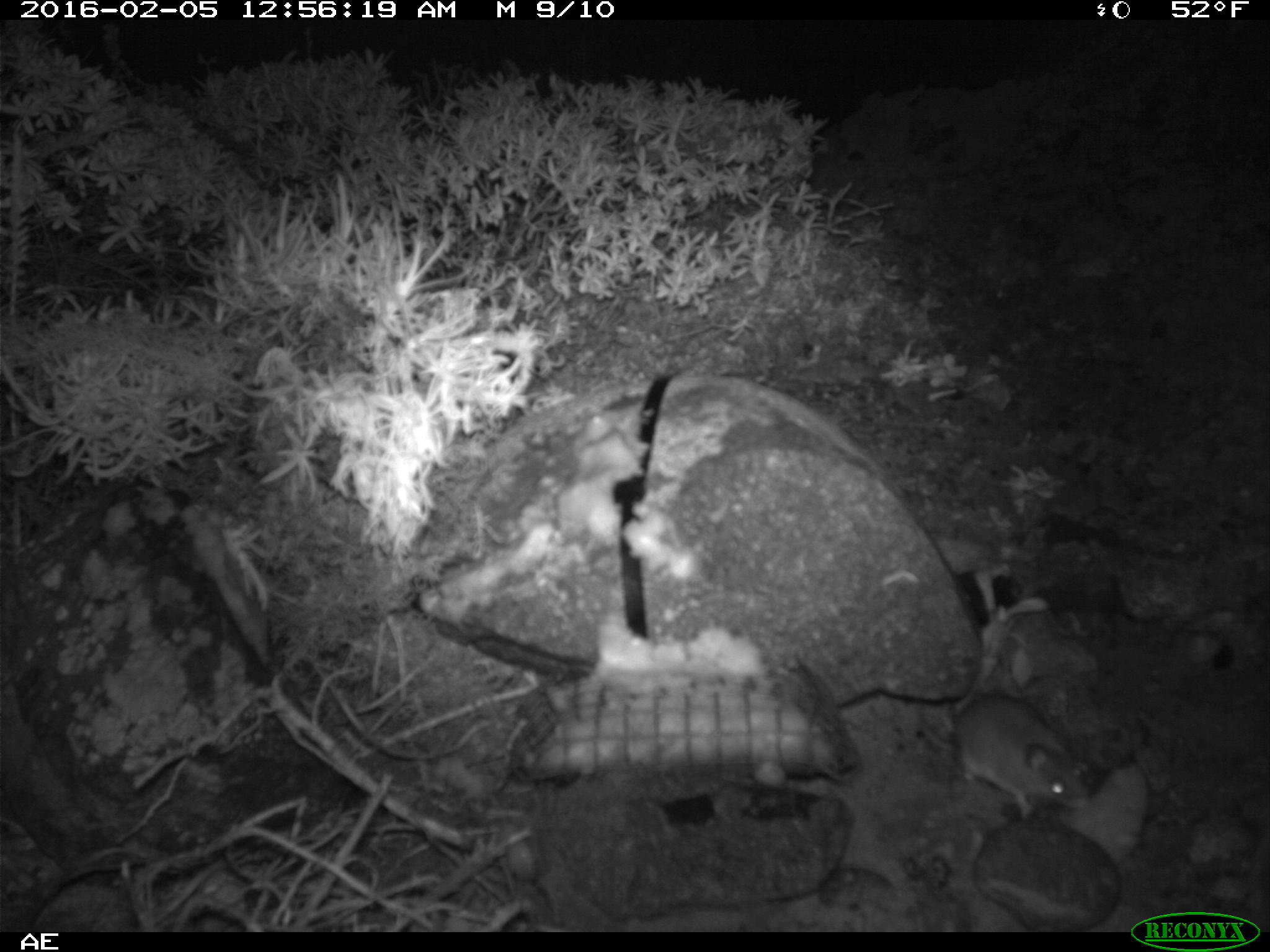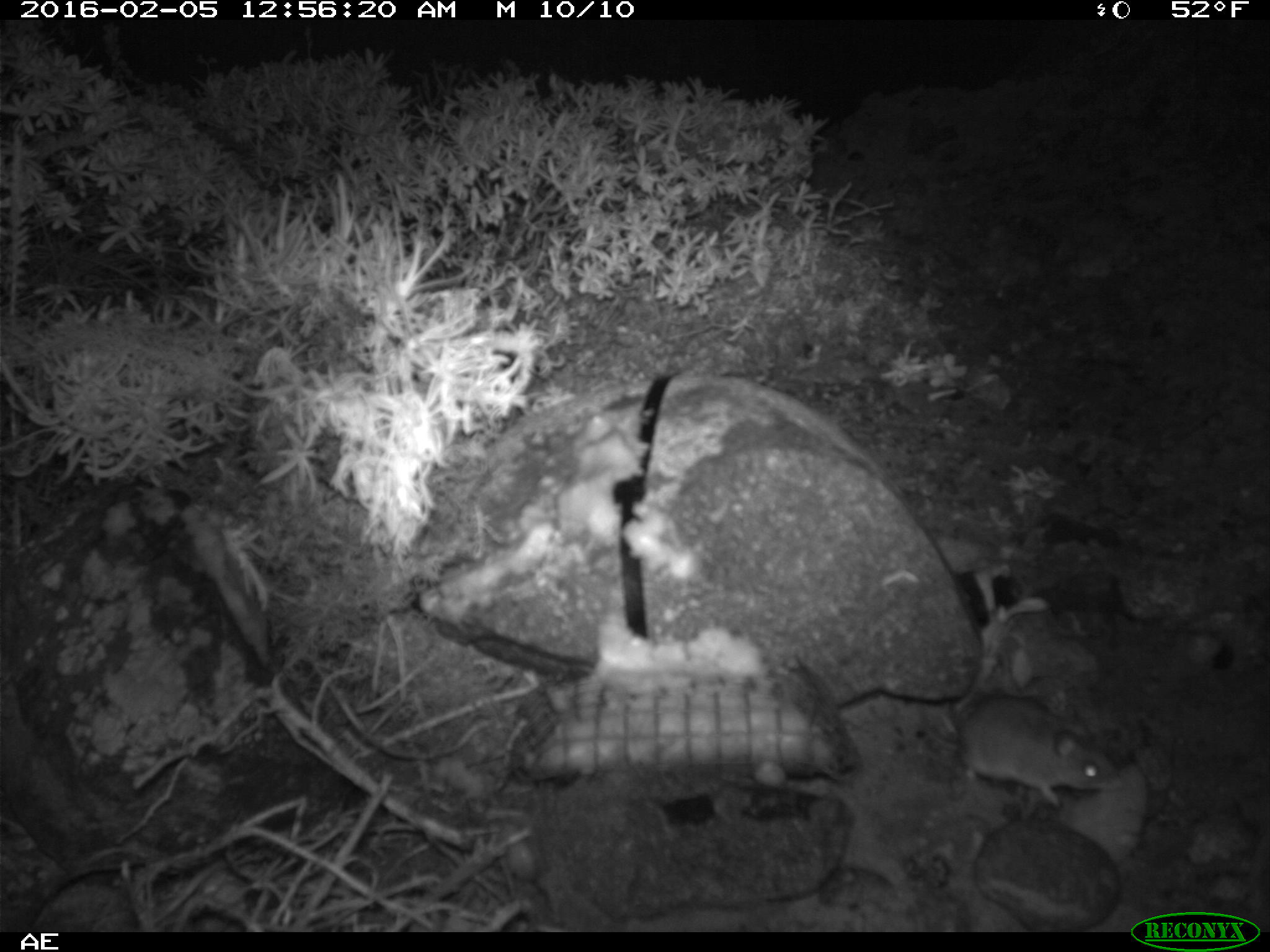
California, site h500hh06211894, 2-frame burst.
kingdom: Animalia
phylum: Chordata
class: Mammalia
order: Rodentia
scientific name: Rodentia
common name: rodent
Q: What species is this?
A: Rodent (Rodentia).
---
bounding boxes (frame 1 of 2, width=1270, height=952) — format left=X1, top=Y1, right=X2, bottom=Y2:
rodent: left=912, top=697, right=1095, bottom=821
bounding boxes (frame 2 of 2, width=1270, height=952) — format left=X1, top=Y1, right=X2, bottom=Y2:
rodent: left=946, top=647, right=1124, bottom=806